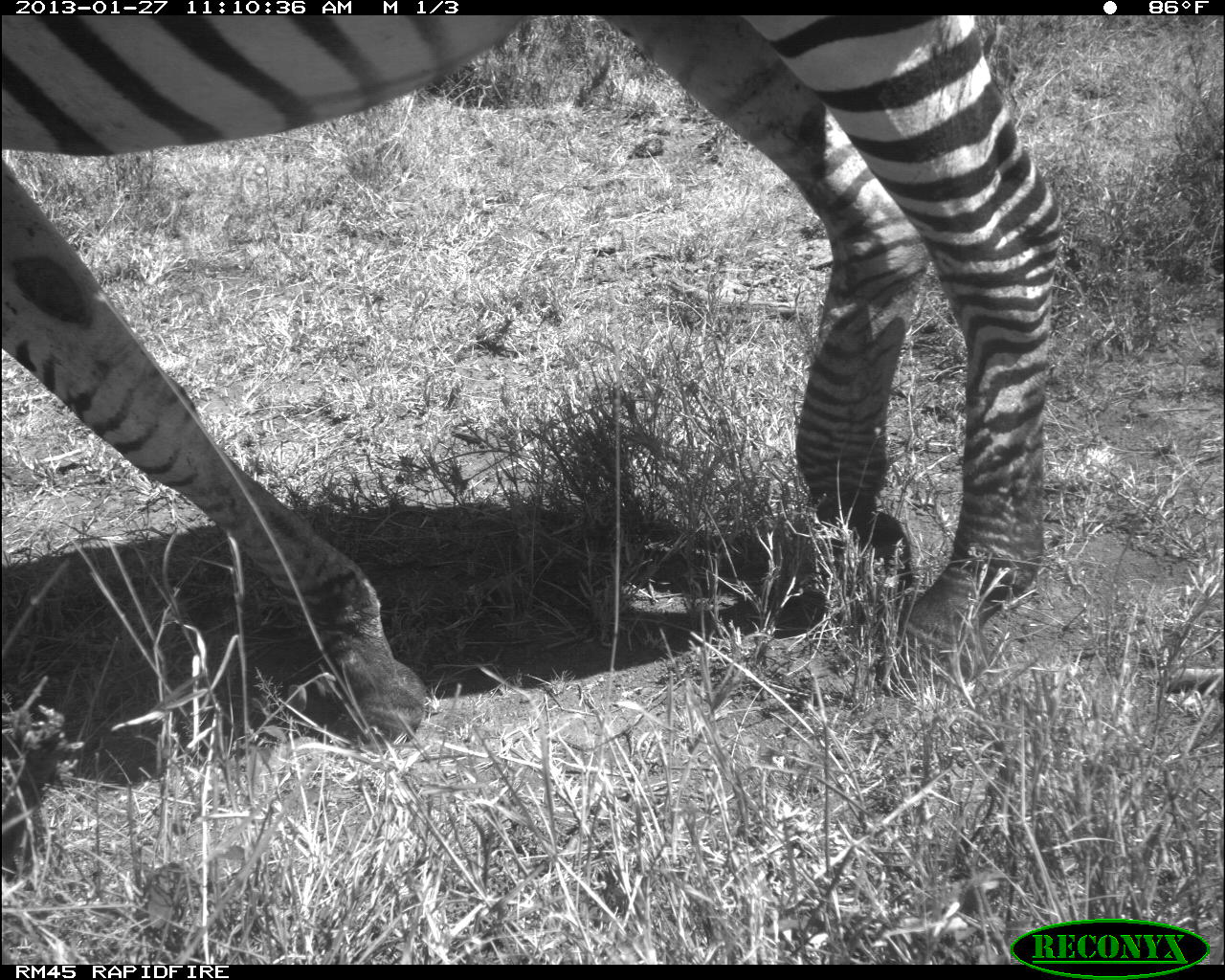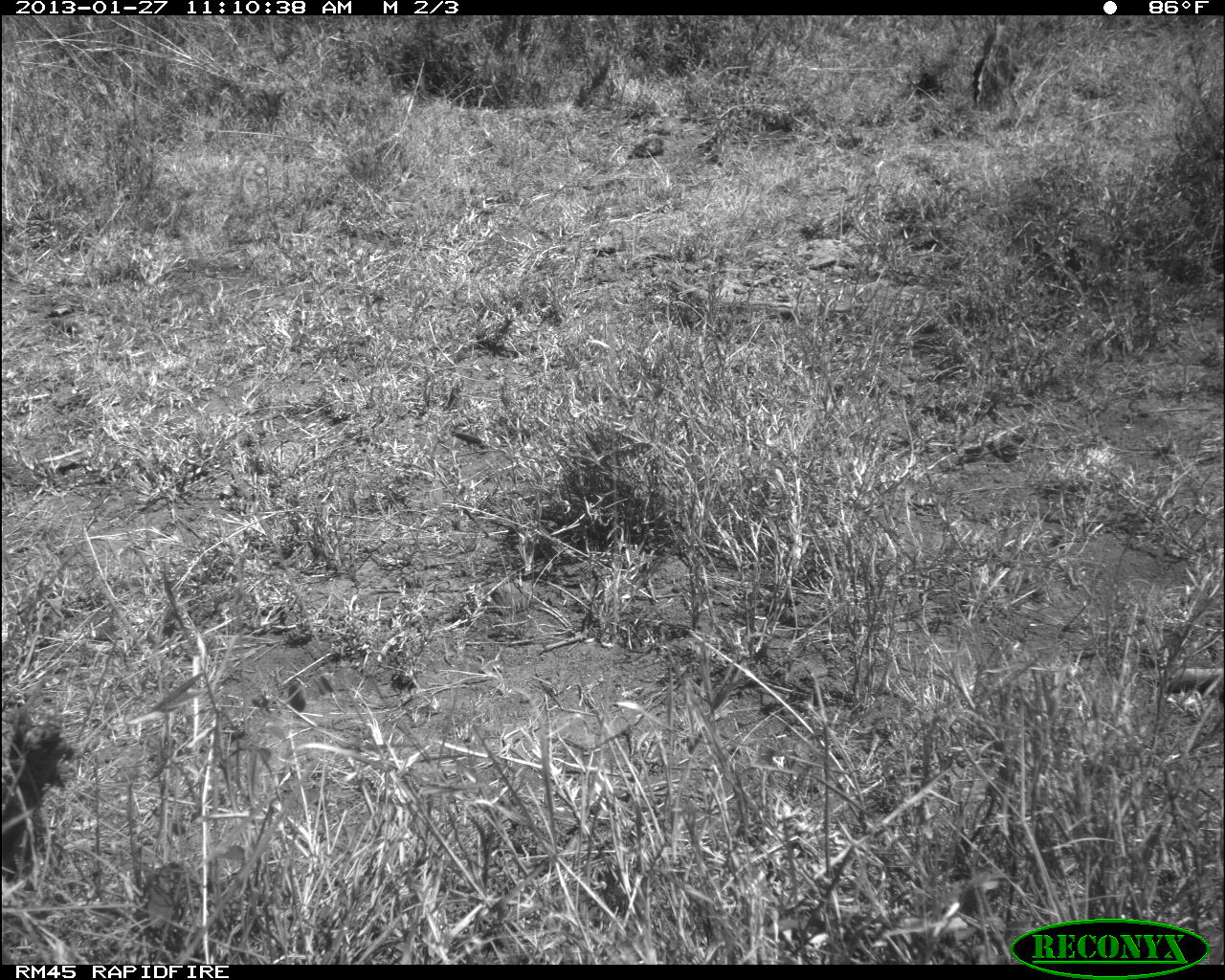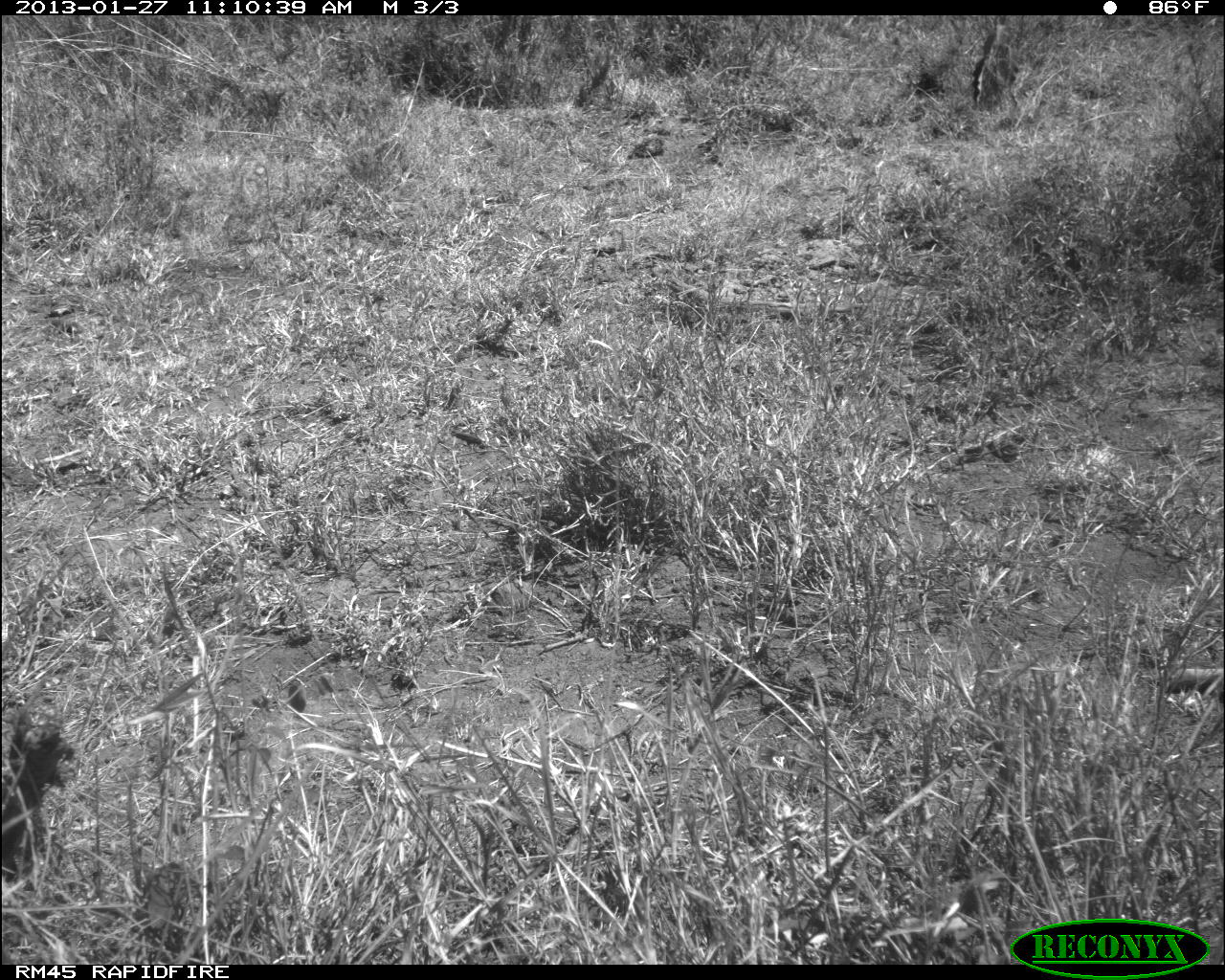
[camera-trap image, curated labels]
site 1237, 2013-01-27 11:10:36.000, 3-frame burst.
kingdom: Animalia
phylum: Chordata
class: Mammalia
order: Perissodactyla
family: Equidae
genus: Equus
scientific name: Equus quagga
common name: plains zebra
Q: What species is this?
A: Equus quagga (plains zebra).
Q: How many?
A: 1.